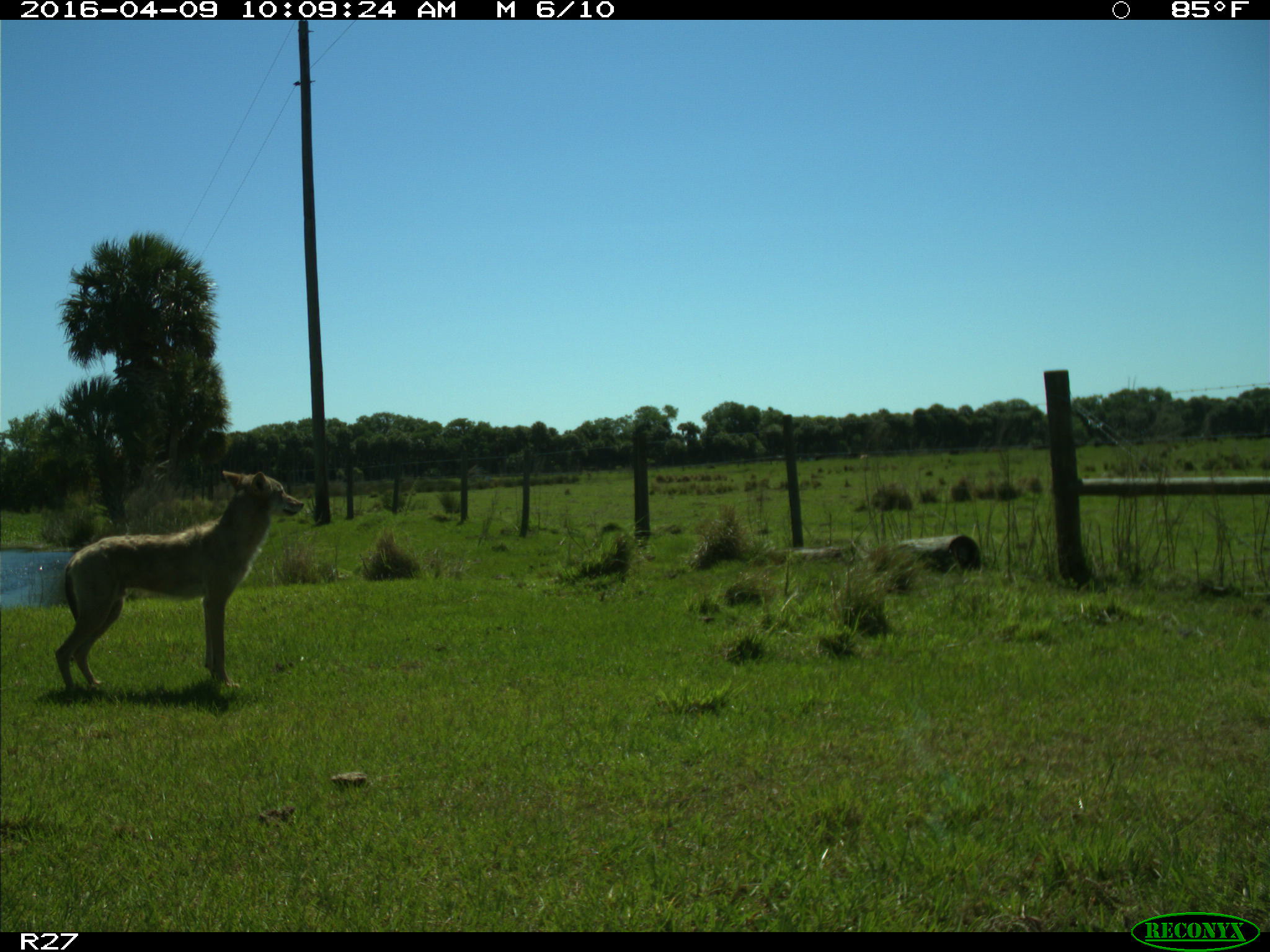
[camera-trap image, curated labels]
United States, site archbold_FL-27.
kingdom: Animalia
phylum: Chordata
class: Mammalia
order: Carnivora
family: Canidae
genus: Canis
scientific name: Canis latrans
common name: coyote